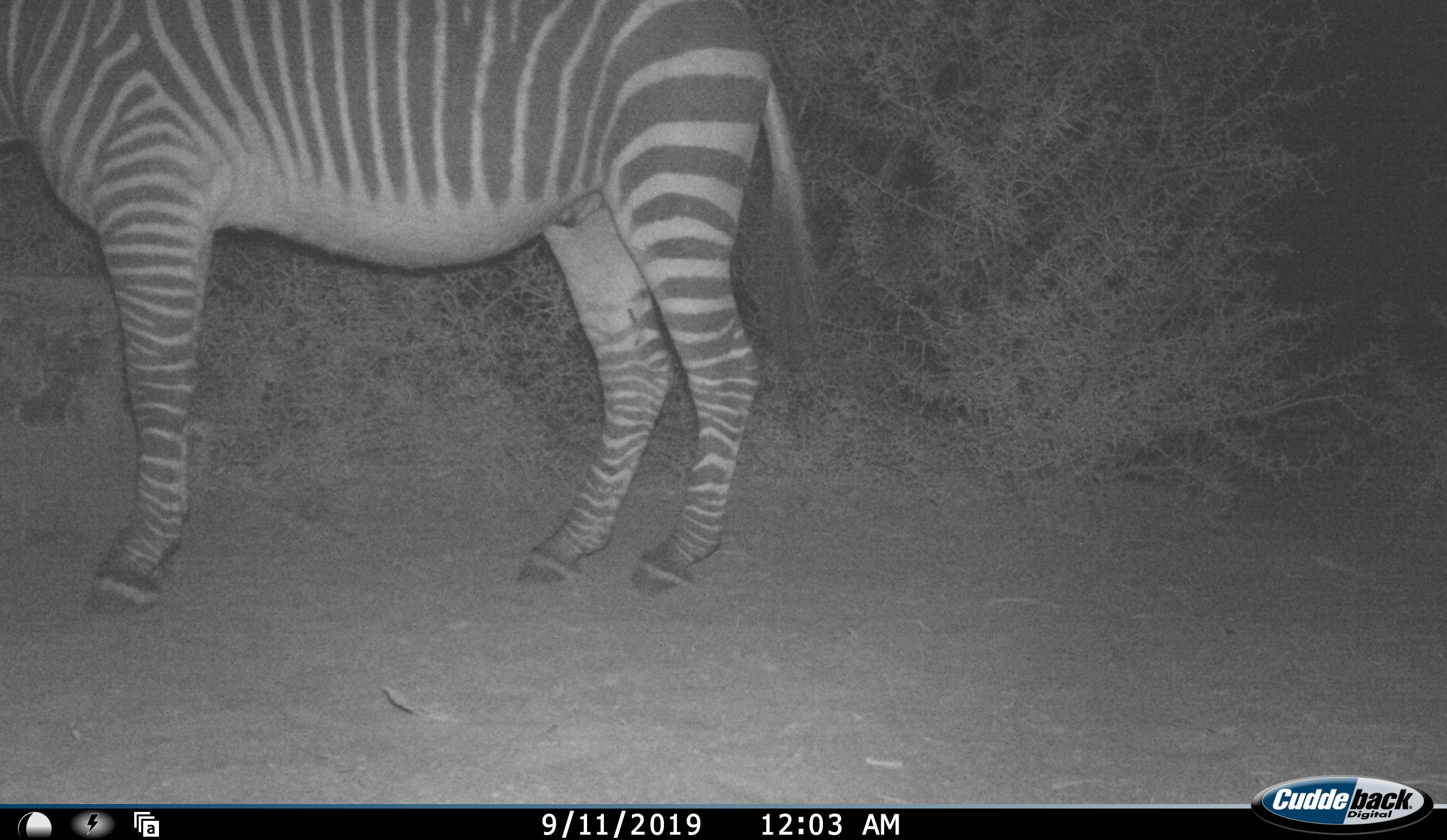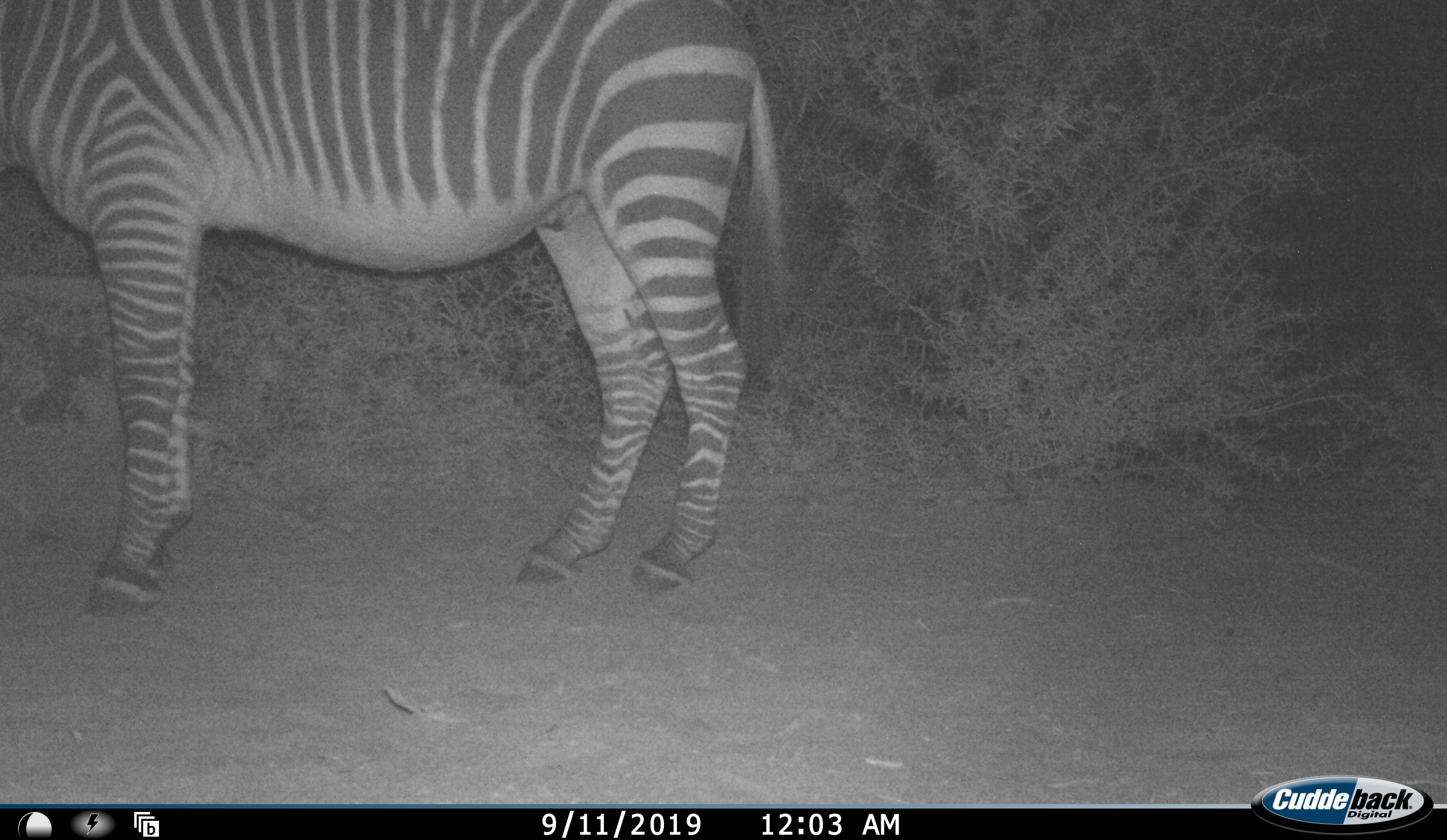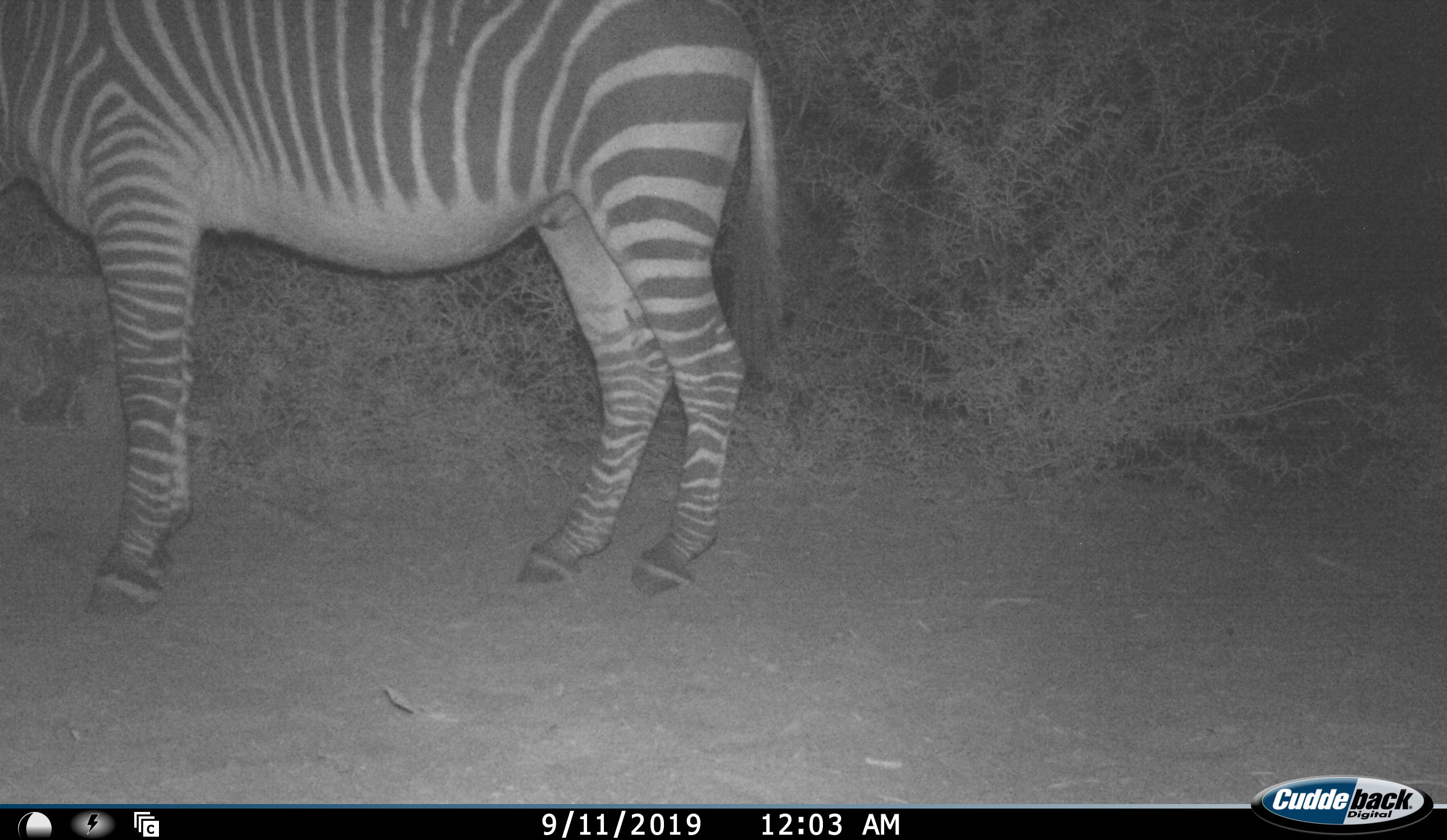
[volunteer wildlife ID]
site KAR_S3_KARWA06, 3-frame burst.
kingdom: Animalia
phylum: Chordata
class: Mammalia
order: Perissodactyla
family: Equidae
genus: Equus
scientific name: Equus zebra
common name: mountain zebra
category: zebramountain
Zebramountain (mountain zebra) (Equus zebra), count 1. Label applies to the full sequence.